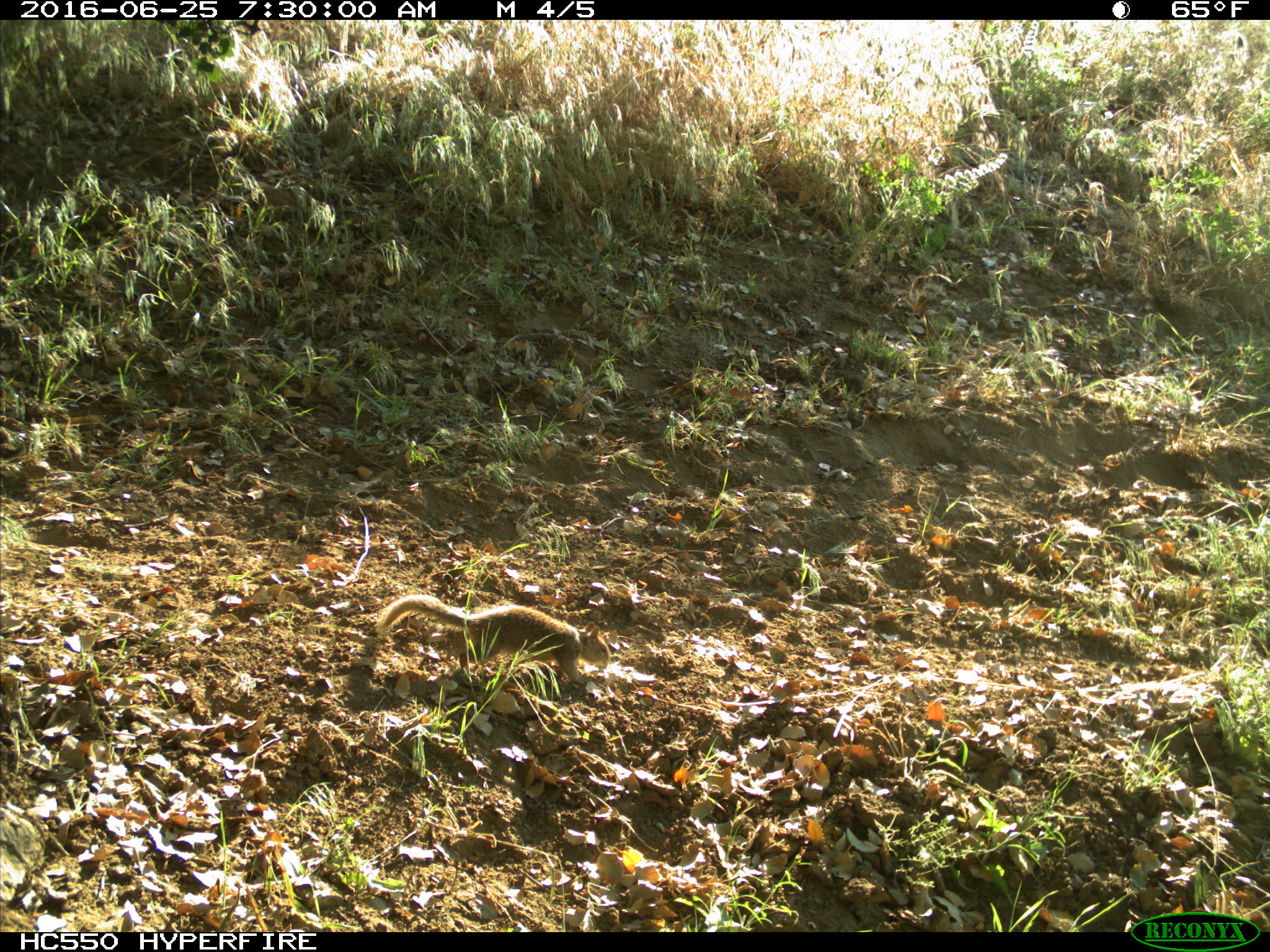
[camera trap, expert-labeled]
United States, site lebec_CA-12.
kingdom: Animalia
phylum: Chordata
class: Mammalia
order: Rodentia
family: Sciuridae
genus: Otospermophilus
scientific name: Otospermophilus beecheyi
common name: california ground squirrel